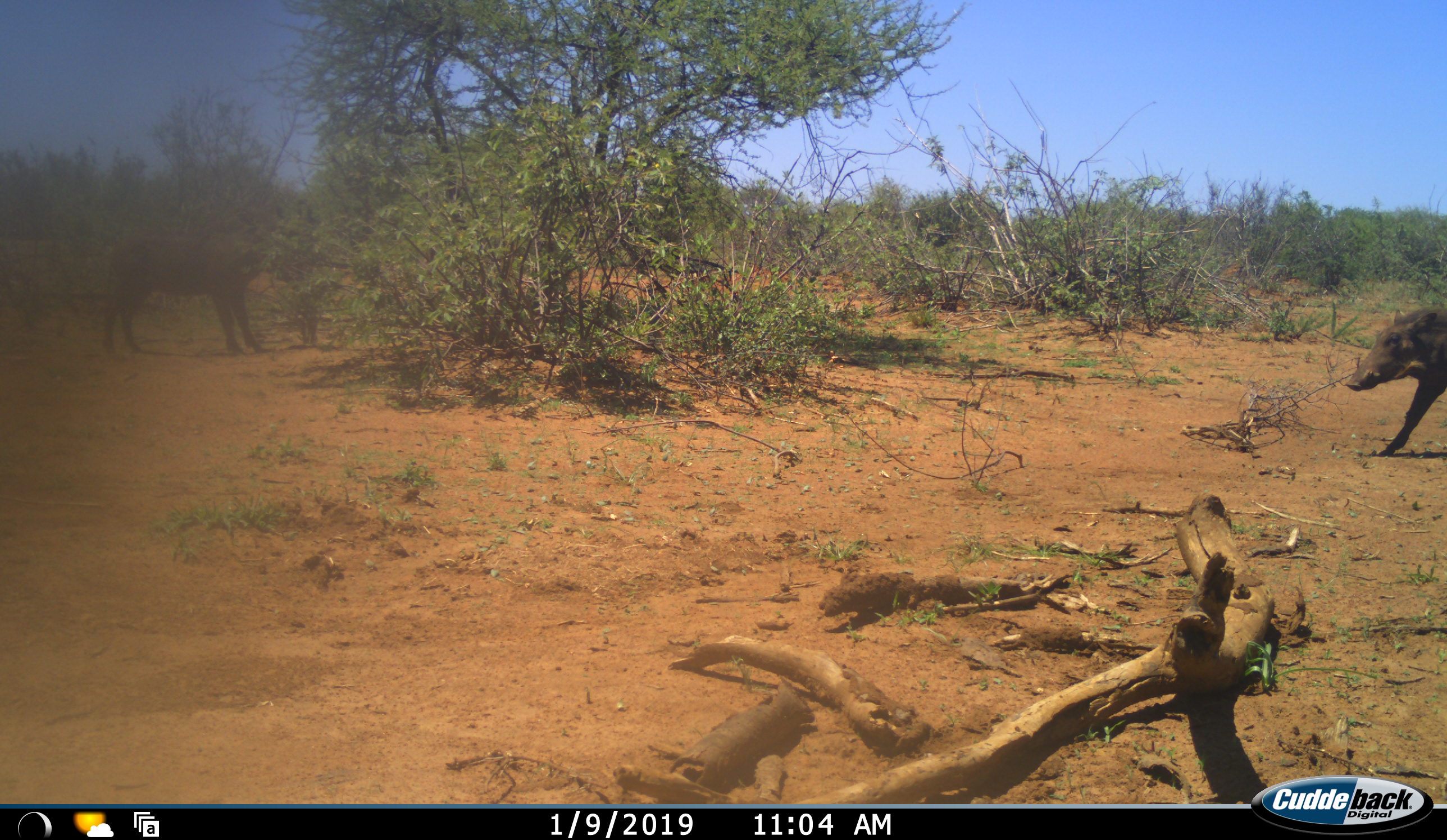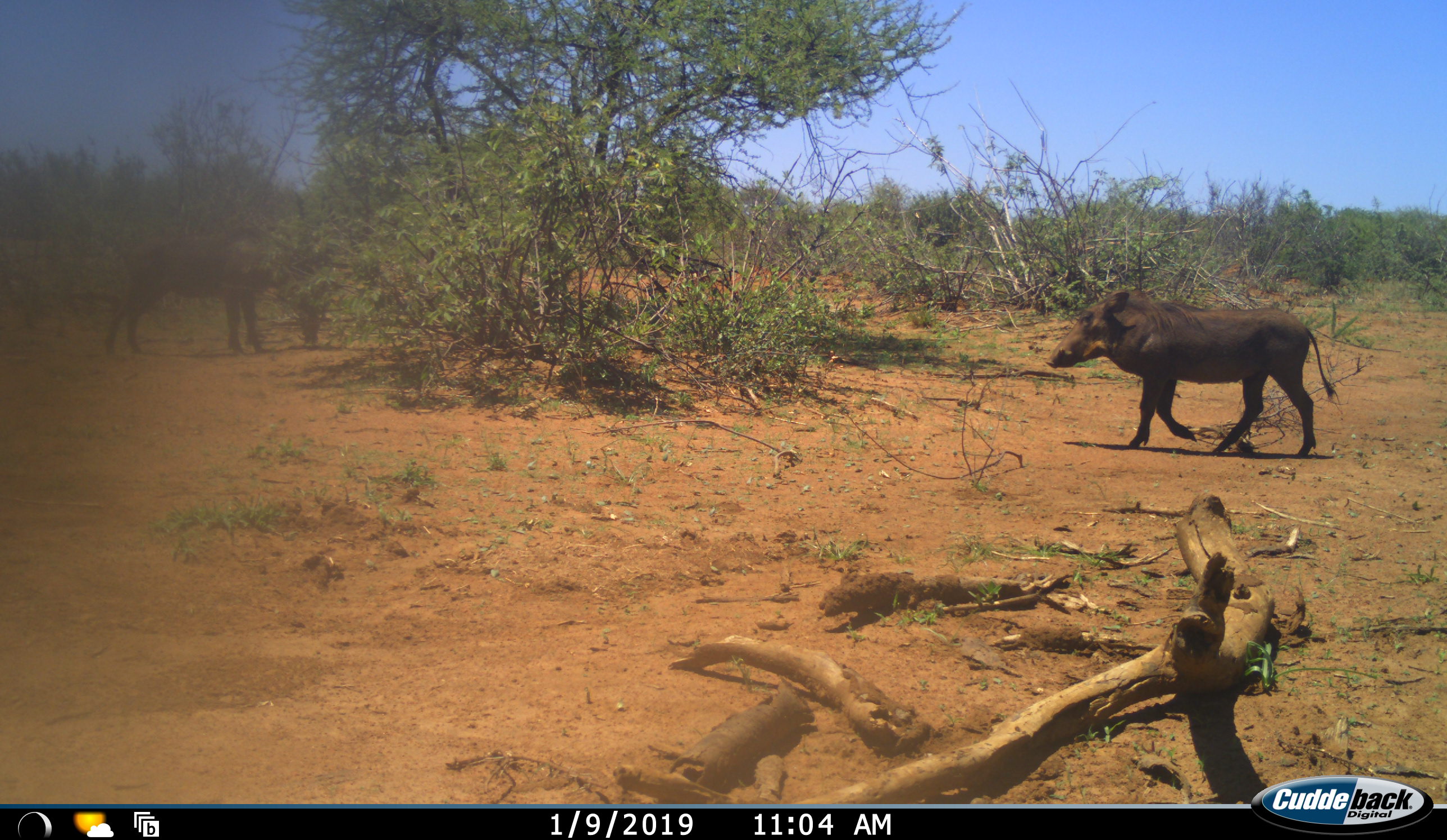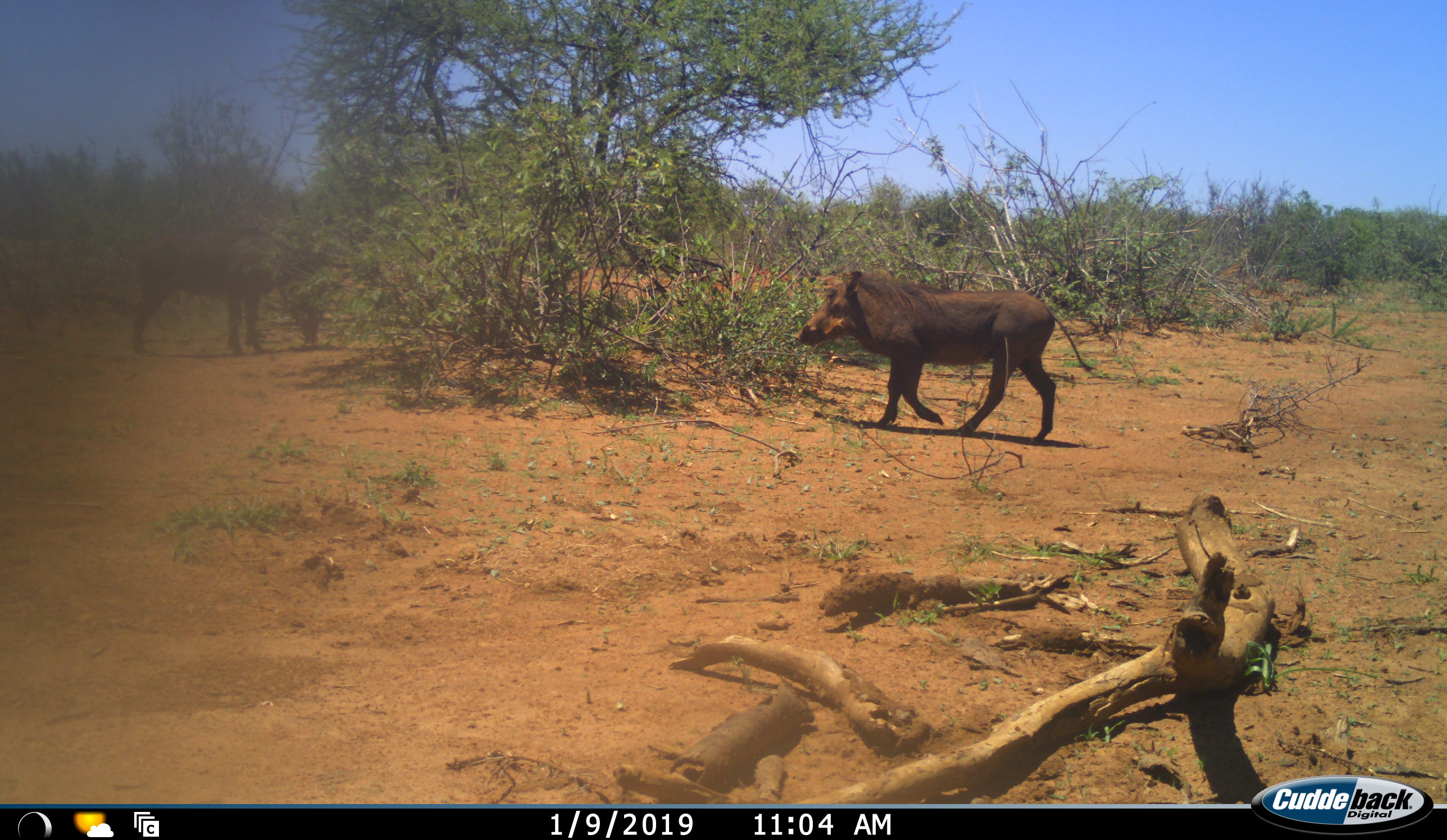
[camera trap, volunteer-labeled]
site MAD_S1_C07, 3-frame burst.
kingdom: Animalia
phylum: Chordata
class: Mammalia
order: Artiodactyla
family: Suidae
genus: Phacochoerus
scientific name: Phacochoerus africanus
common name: warthog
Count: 2.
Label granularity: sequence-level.